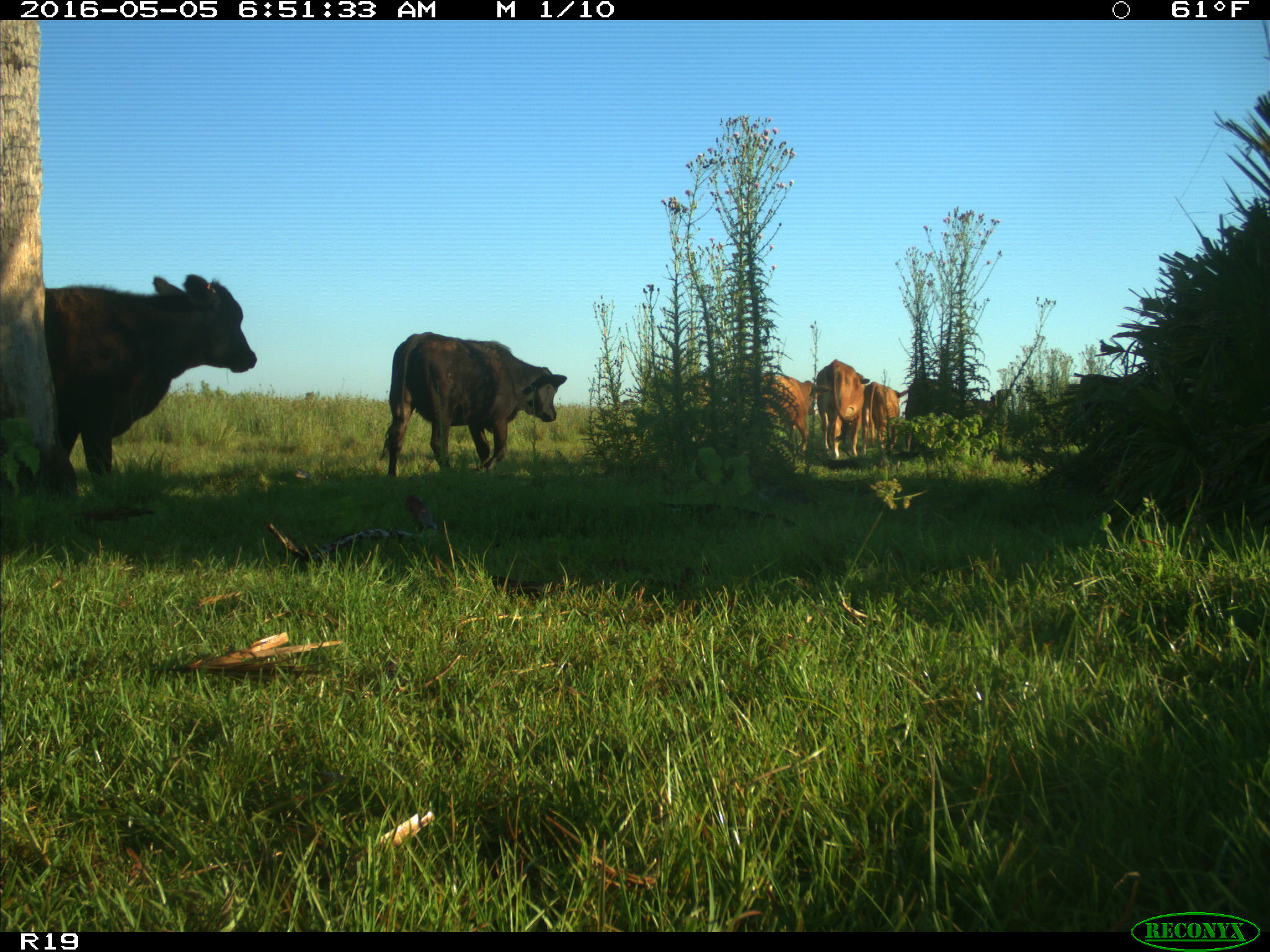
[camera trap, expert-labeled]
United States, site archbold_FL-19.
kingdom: Animalia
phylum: Chordata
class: Mammalia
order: Artiodactyla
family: Bovidae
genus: Bos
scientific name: Bos taurus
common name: domestic cow